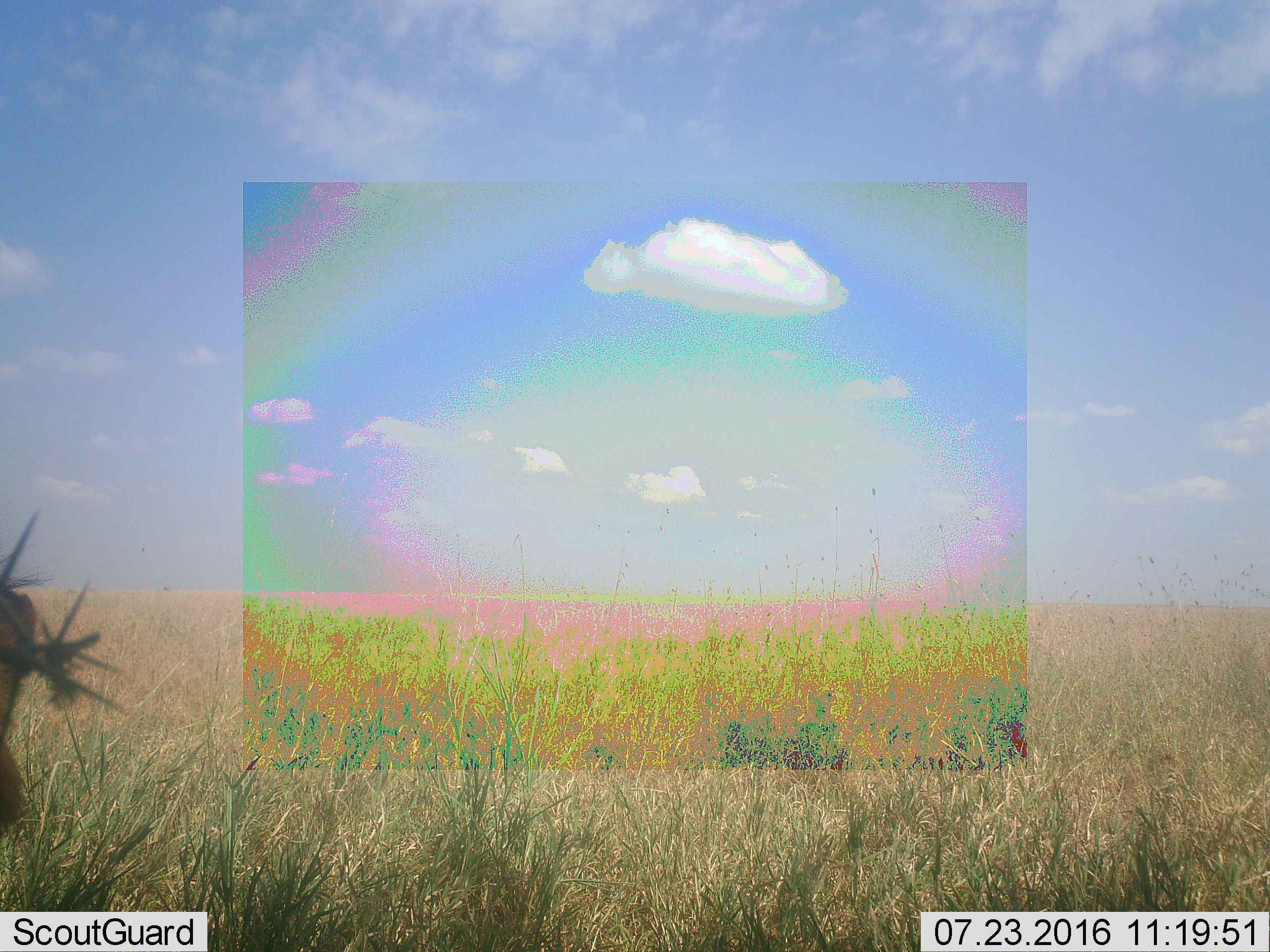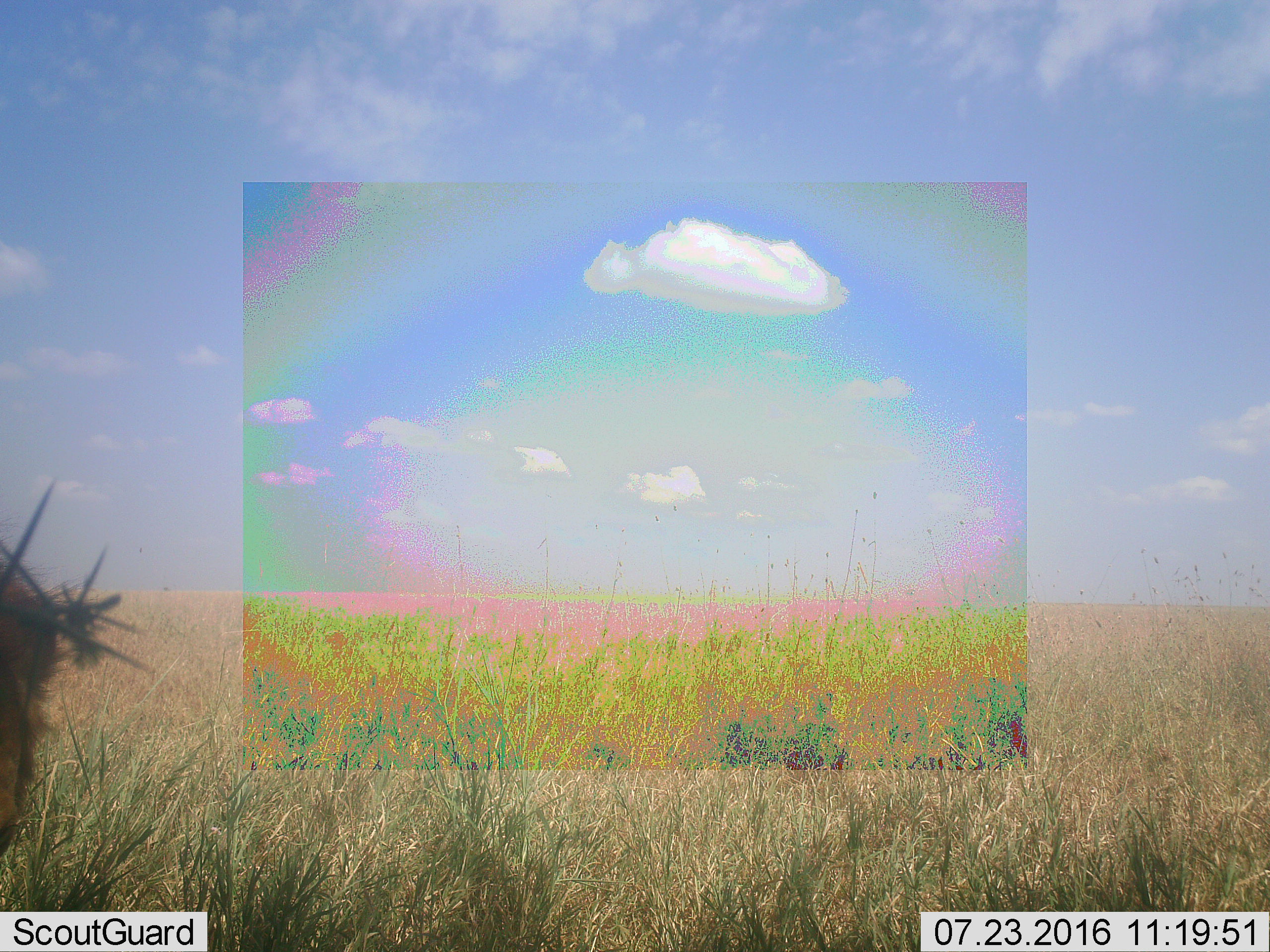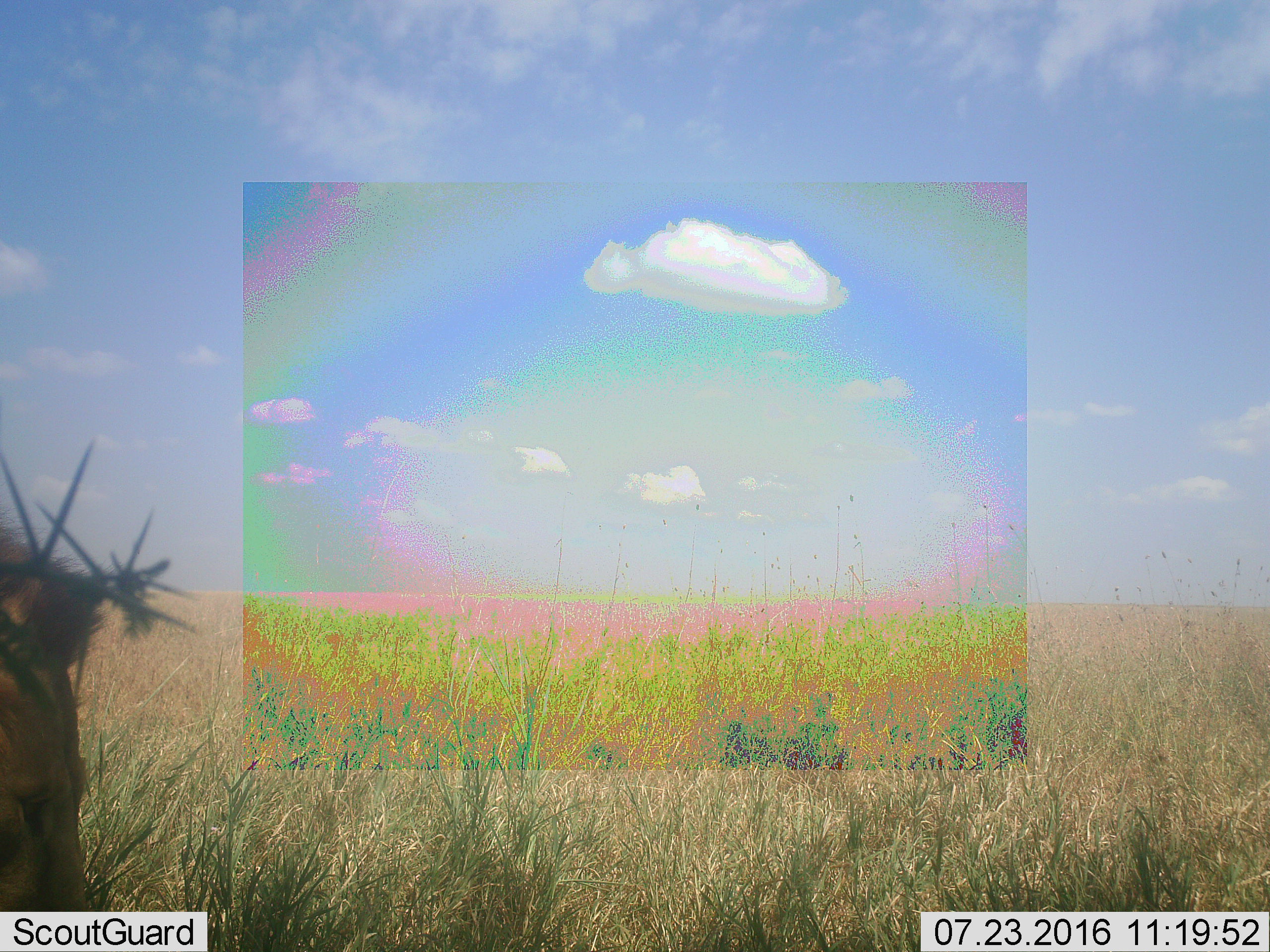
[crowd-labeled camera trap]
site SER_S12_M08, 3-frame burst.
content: unidentified animal